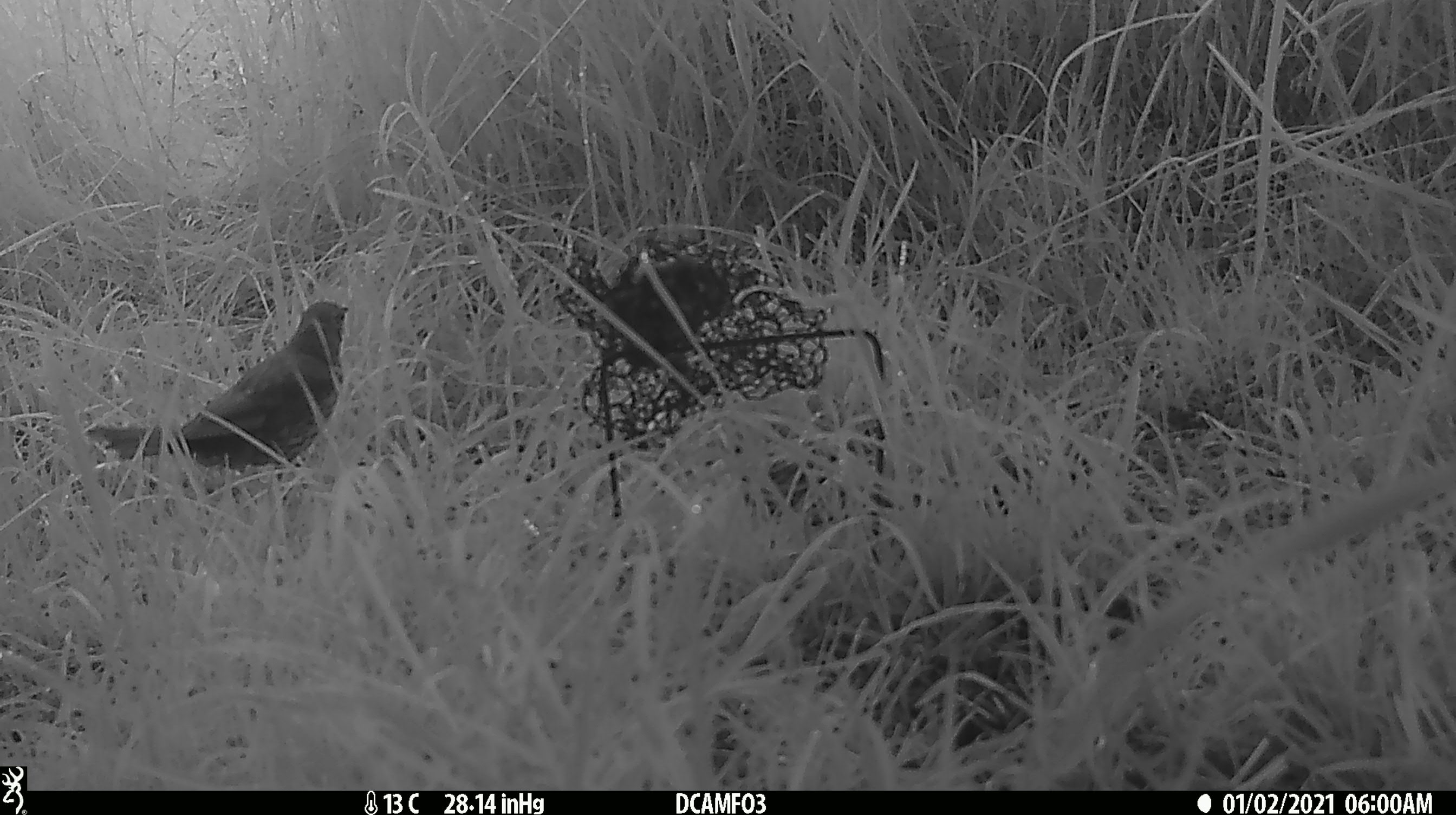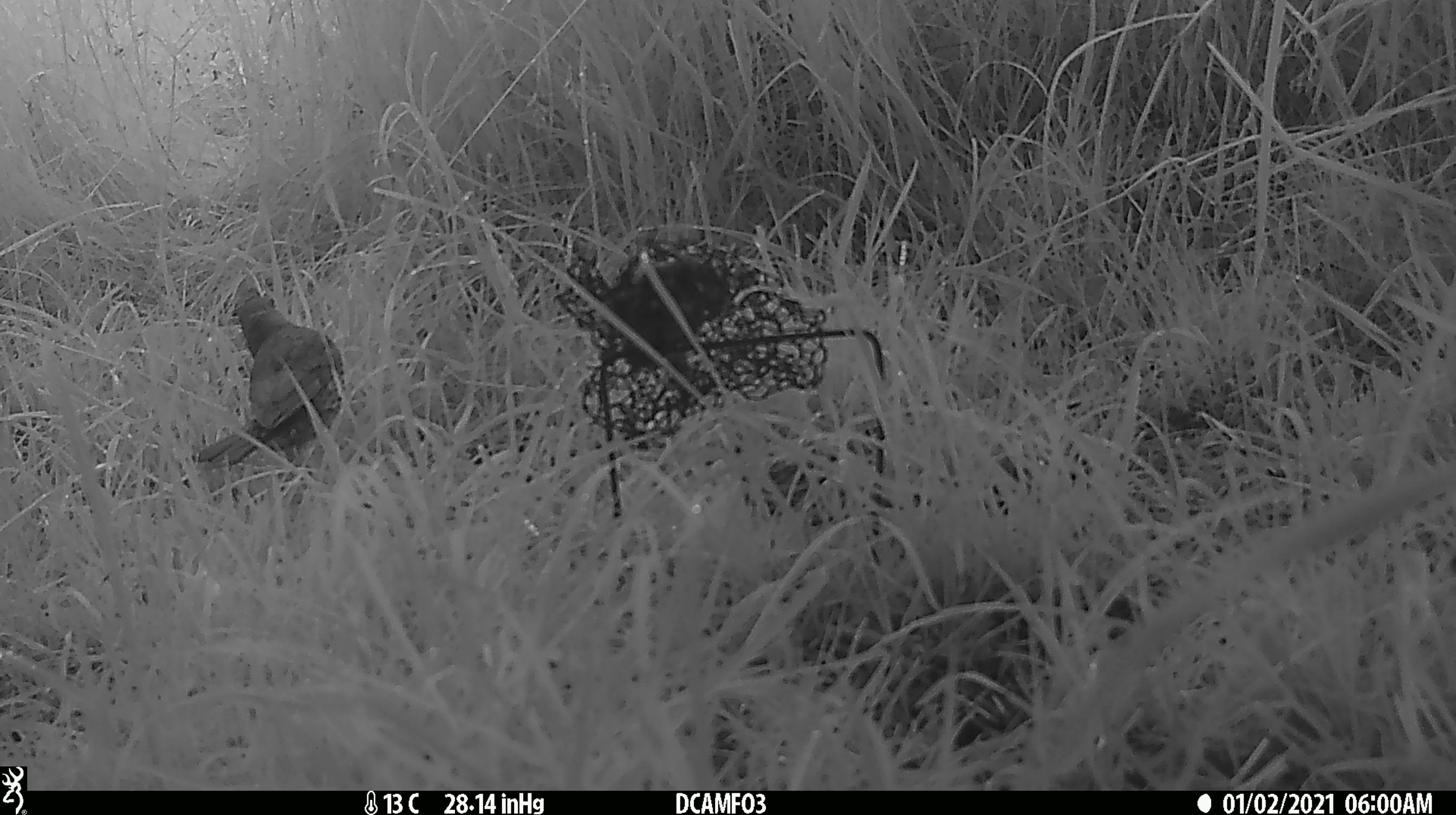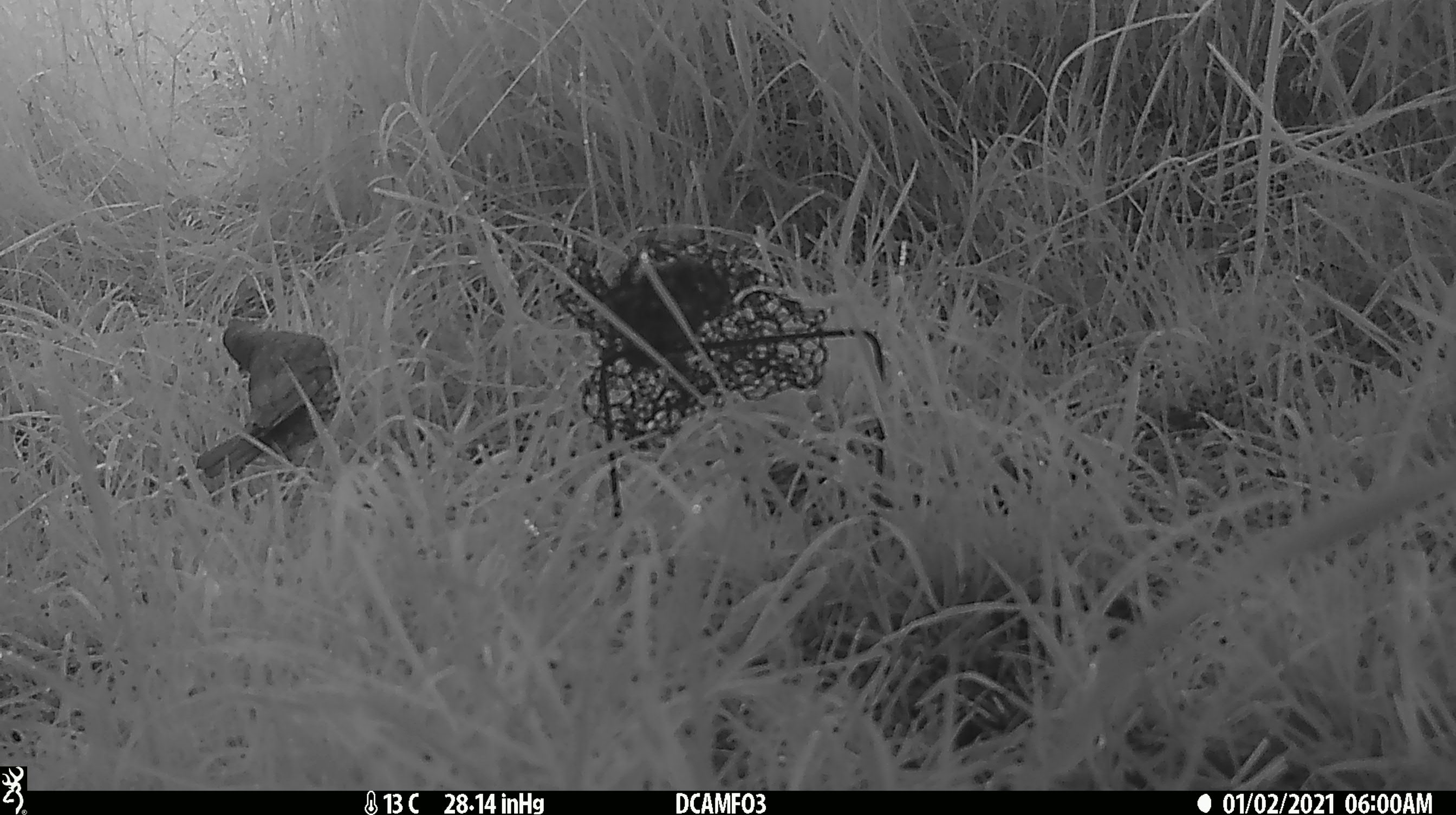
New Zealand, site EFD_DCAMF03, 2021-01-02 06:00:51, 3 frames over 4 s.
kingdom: Animalia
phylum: Chordata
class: Aves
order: Passeriformes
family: Turdidae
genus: Turdus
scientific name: Turdus philomelos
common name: song thrush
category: thrush